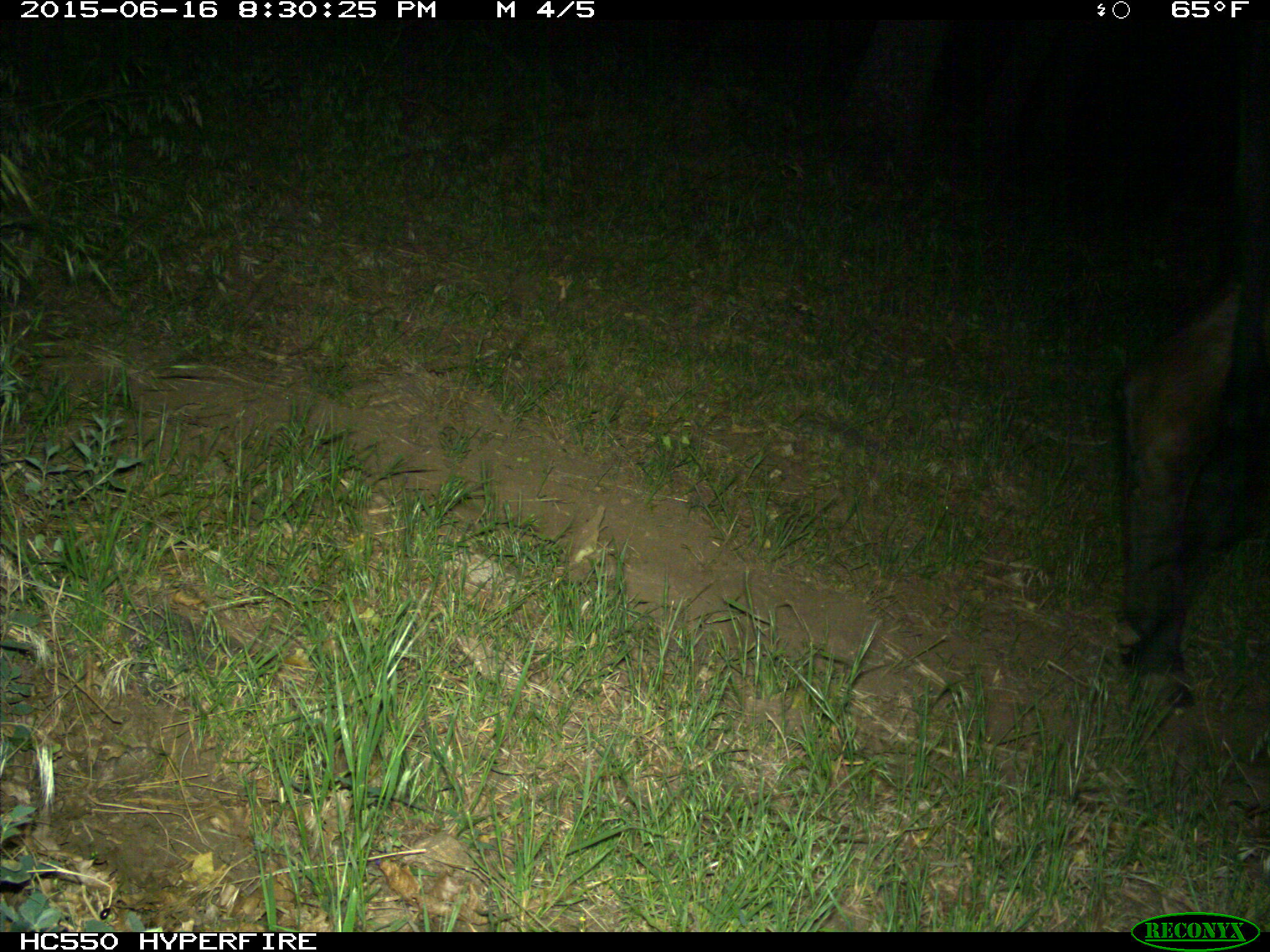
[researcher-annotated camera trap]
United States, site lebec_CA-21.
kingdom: Animalia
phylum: Chordata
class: Mammalia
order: Artiodactyla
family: Bovidae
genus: Bos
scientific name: Bos taurus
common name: domestic cow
Bos taurus (domestic cow).